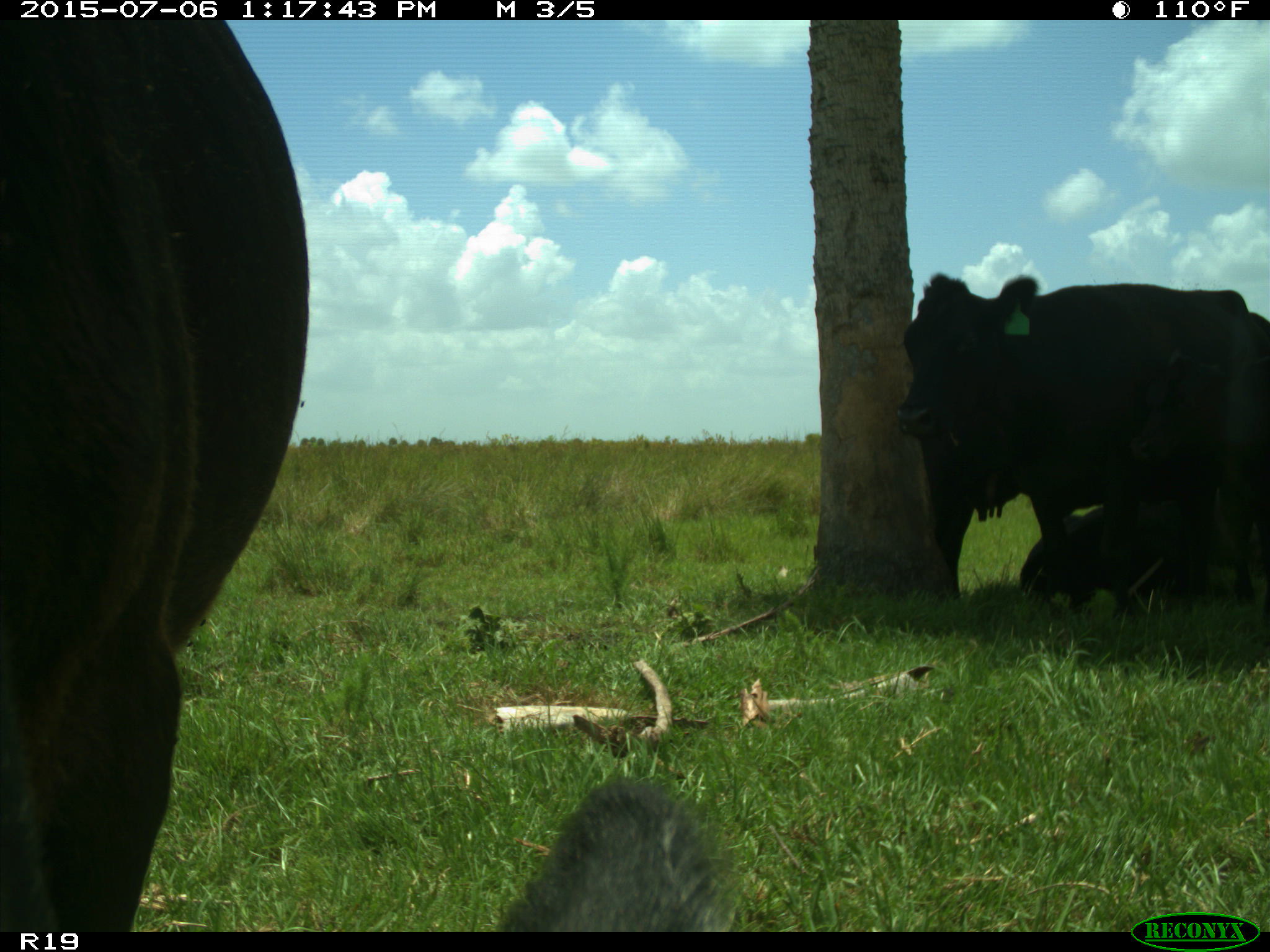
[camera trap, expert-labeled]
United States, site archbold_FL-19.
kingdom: Animalia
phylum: Chordata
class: Mammalia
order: Artiodactyla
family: Bovidae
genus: Bos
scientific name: Bos taurus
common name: domestic cow